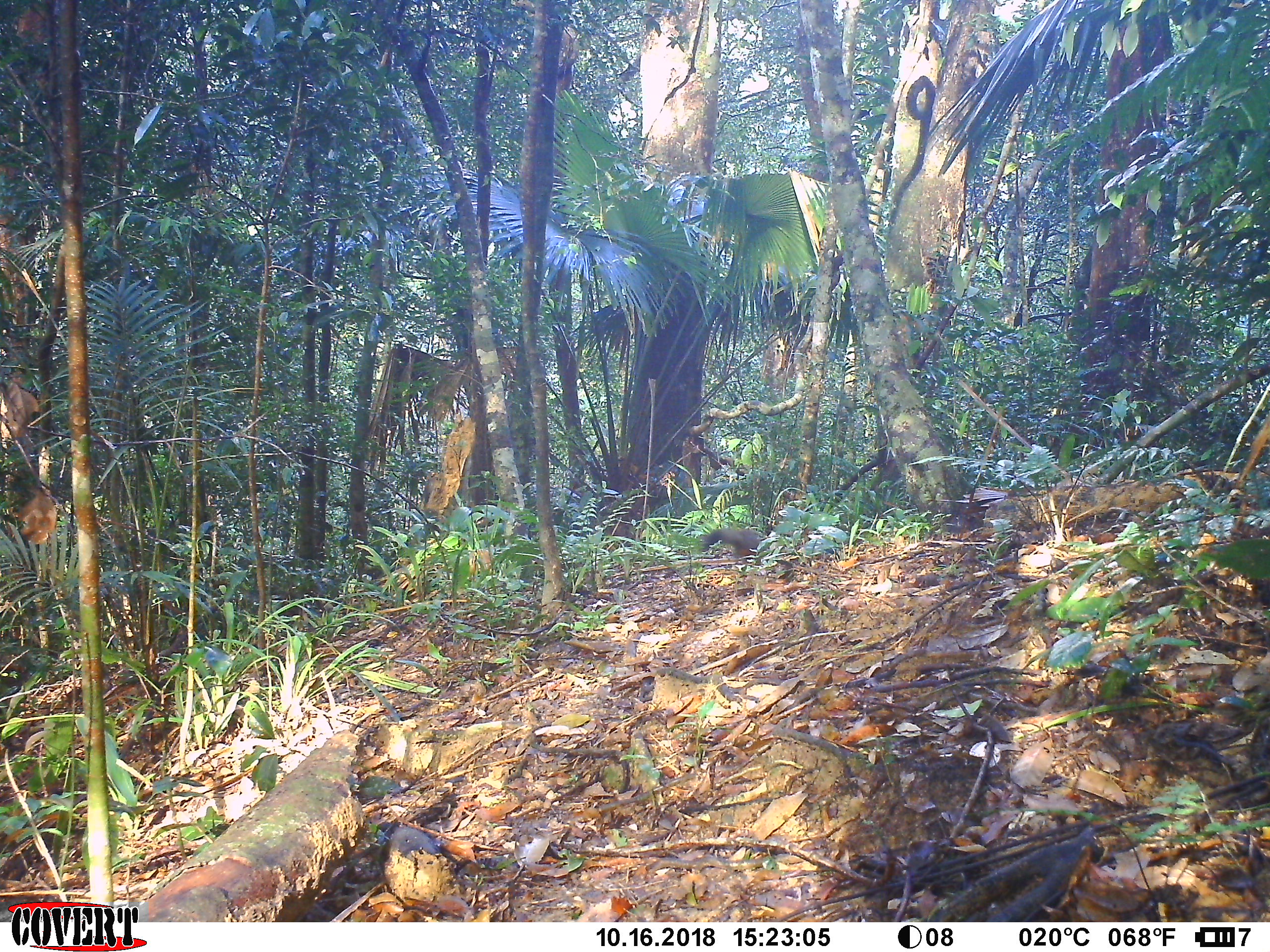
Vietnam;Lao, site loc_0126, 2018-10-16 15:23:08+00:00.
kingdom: Animalia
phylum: Chordata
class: Mammalia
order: Rodentia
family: Sciuridae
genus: Callosciurus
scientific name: Callosciurus erythraeus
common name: pallas's squirrel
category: pallass squirrel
Pallass squirrel (pallas's squirrel) (Callosciurus erythraeus). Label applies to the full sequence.